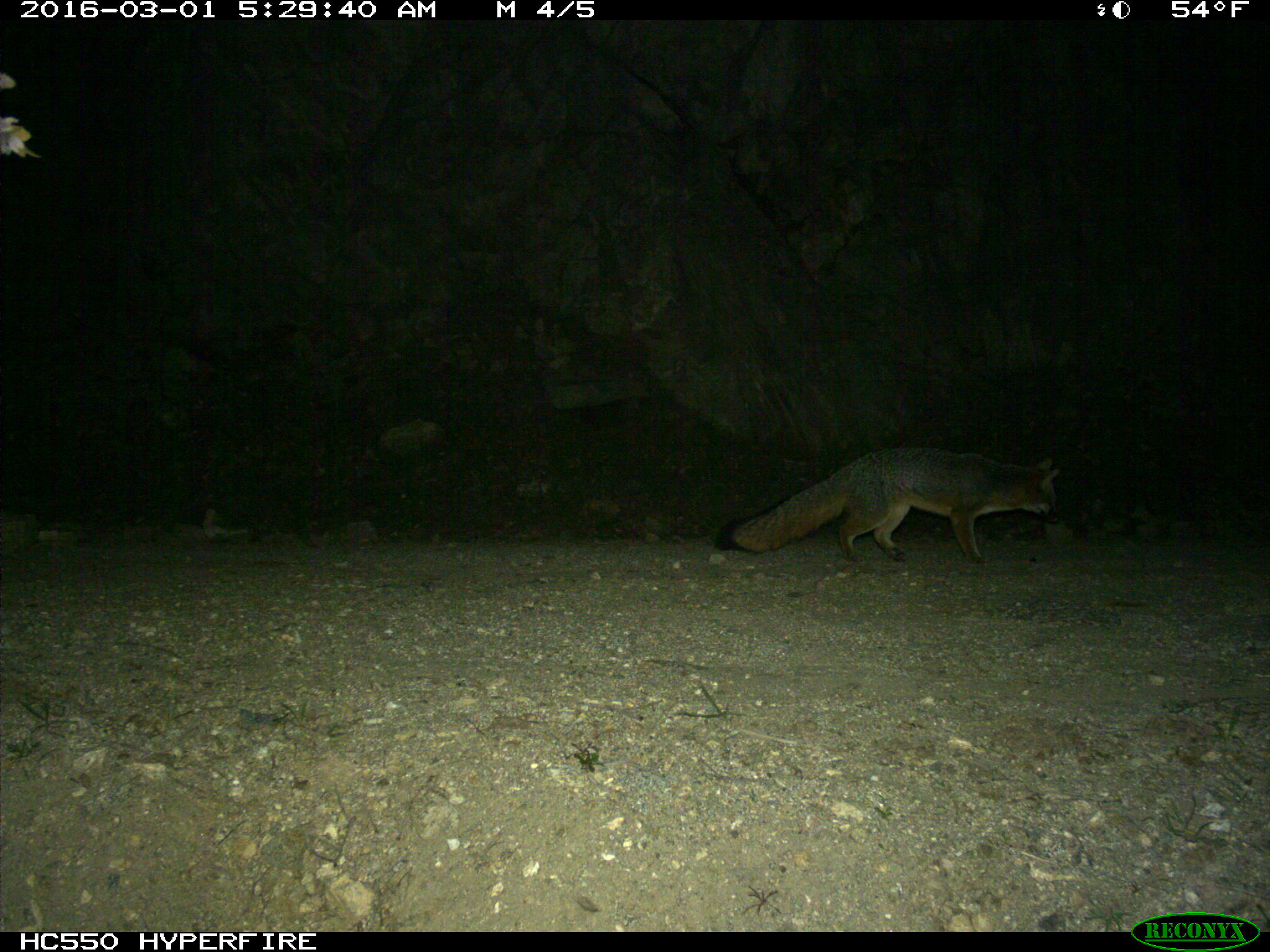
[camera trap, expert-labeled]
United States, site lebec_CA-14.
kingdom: Animalia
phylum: Chordata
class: Mammalia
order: Carnivora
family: Canidae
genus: Urocyon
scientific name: Urocyon cinereoargenteus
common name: gray fox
Urocyon cinereoargenteus (gray fox).